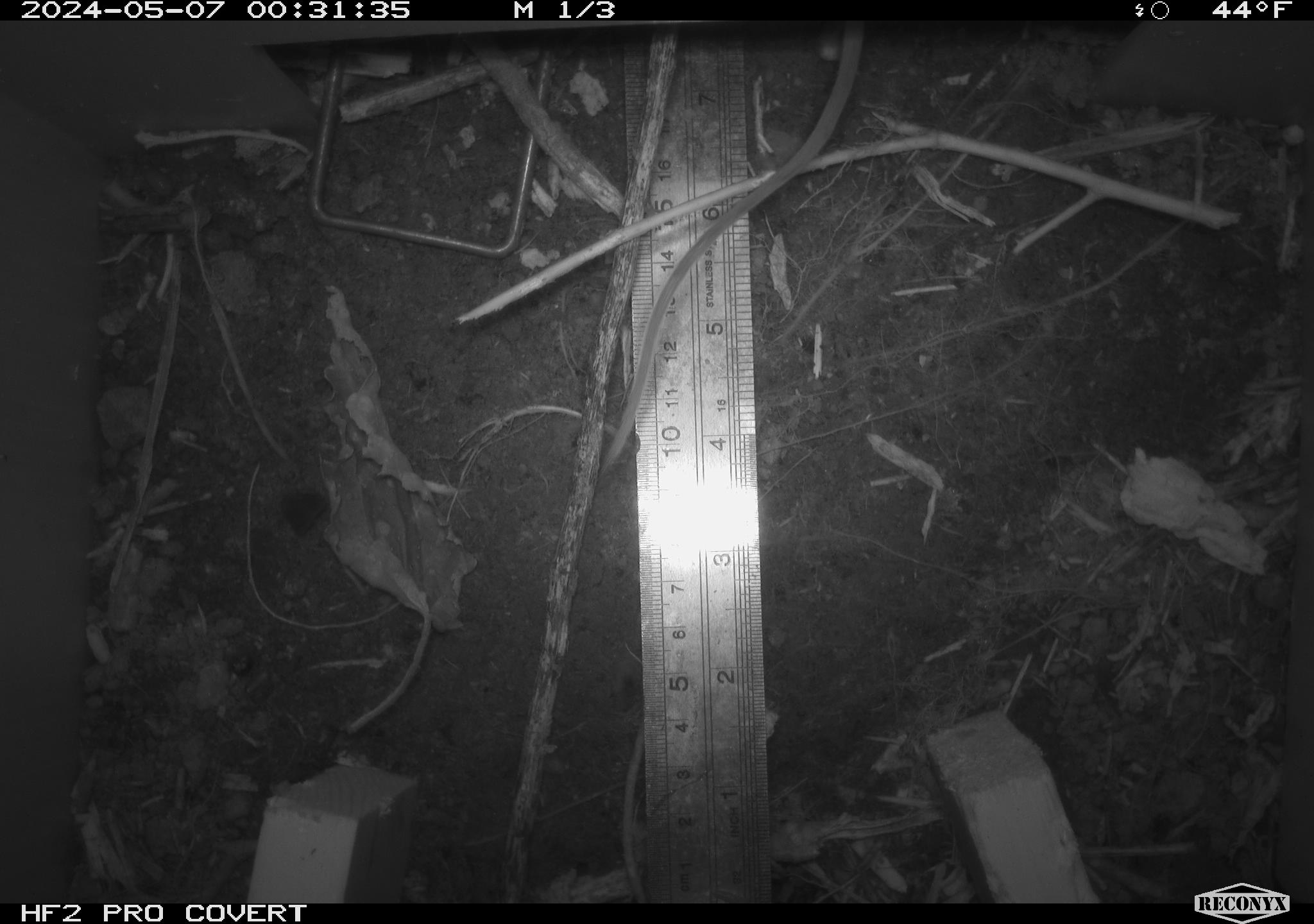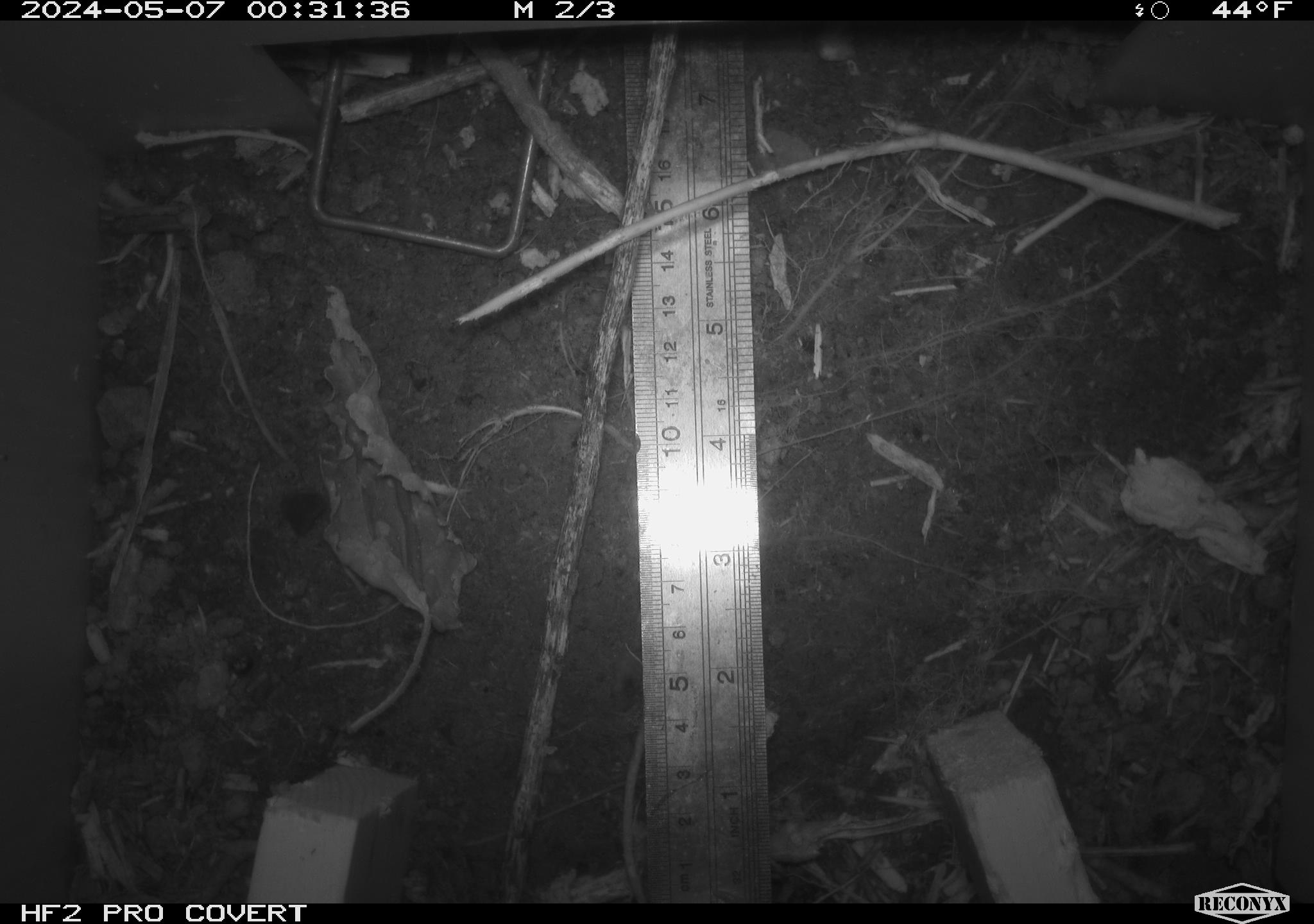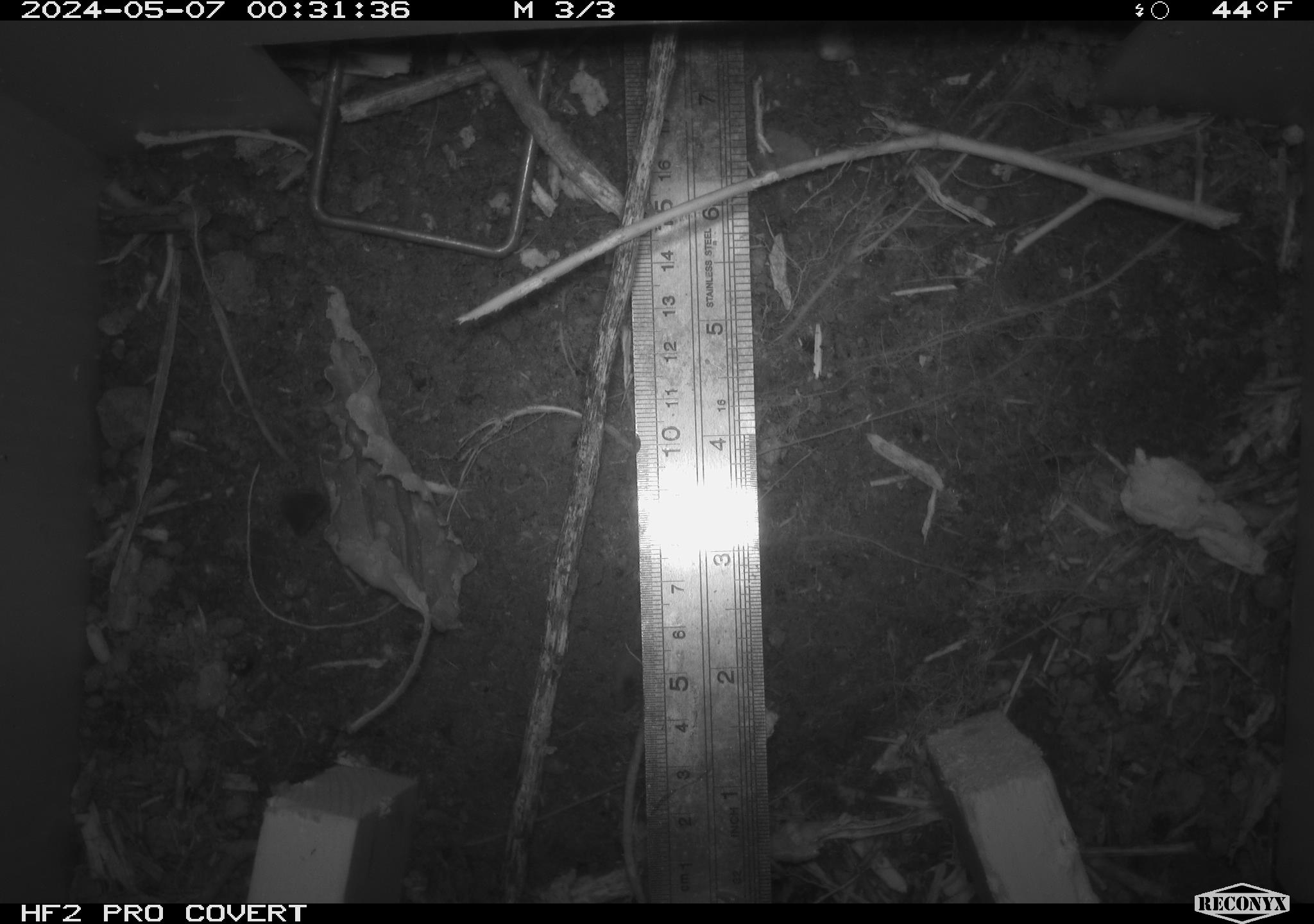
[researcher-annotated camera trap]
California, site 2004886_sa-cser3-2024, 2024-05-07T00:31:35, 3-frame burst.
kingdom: Animalia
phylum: Chordata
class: Mammalia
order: Rodentia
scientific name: Rodentia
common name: rodent